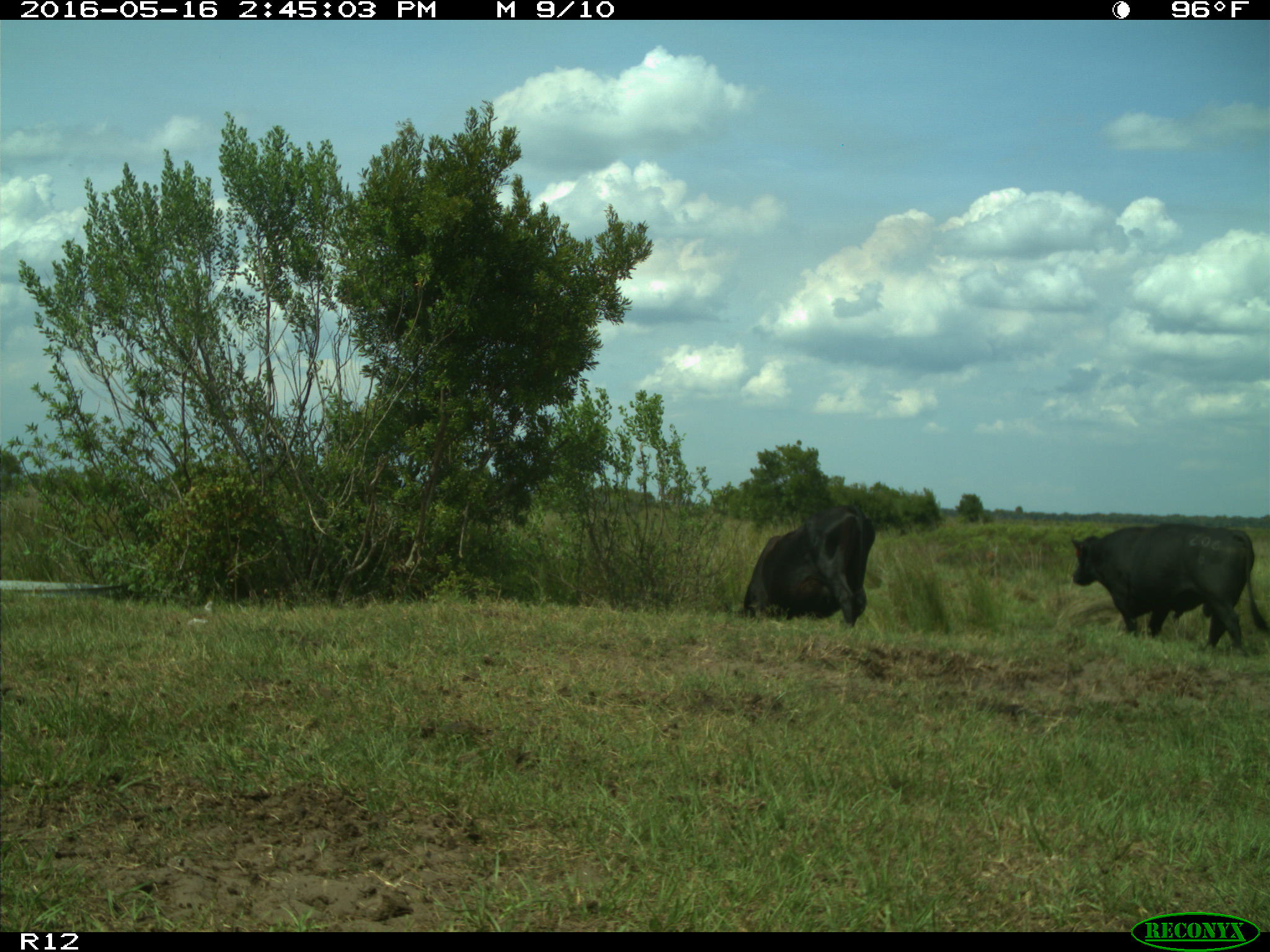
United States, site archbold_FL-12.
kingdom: Animalia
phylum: Chordata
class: Mammalia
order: Artiodactyla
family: Bovidae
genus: Bos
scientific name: Bos taurus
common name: domestic cow